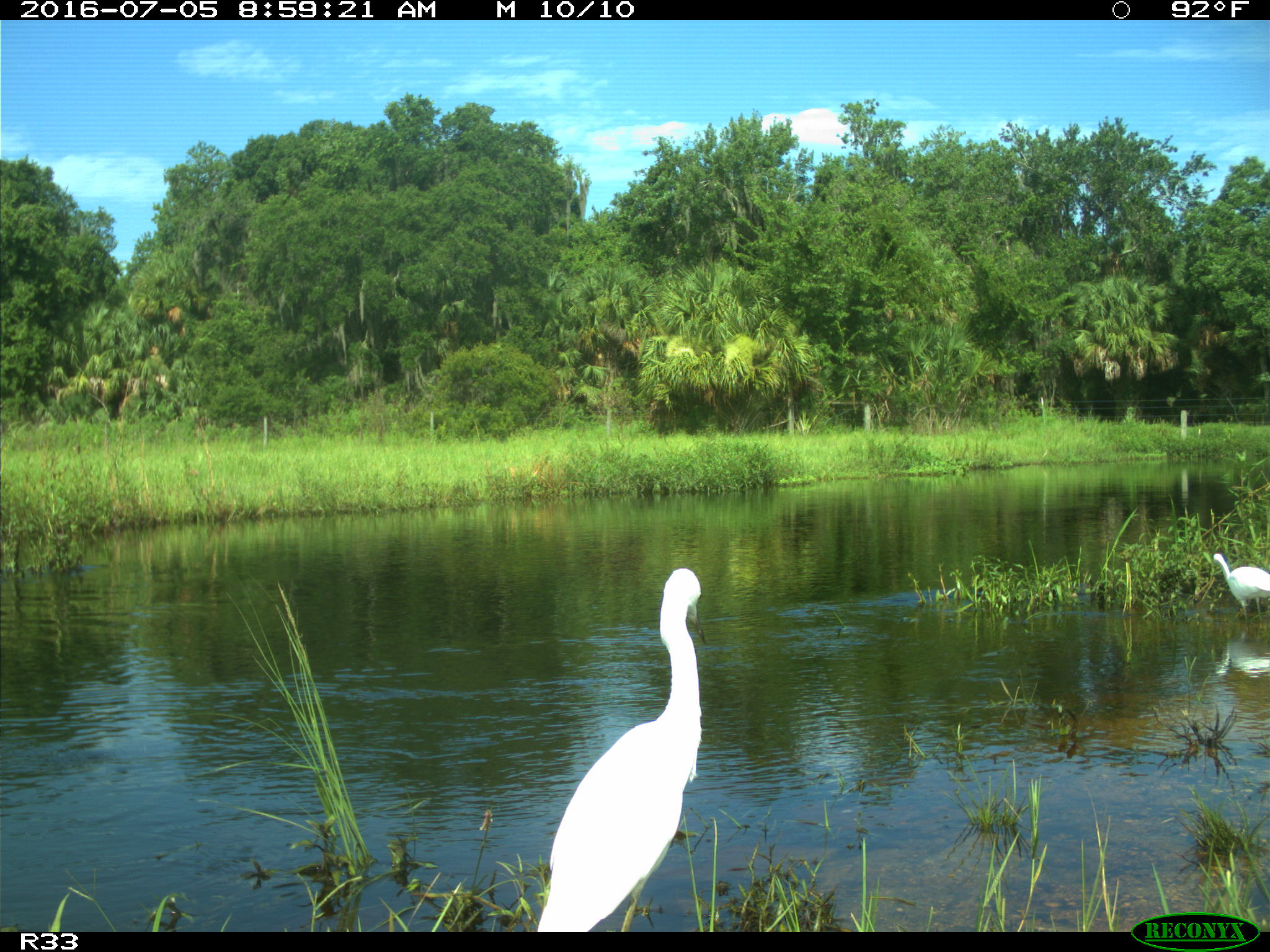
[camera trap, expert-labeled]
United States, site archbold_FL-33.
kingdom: Animalia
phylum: Chordata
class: Aves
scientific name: Aves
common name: birds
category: unidentified bird